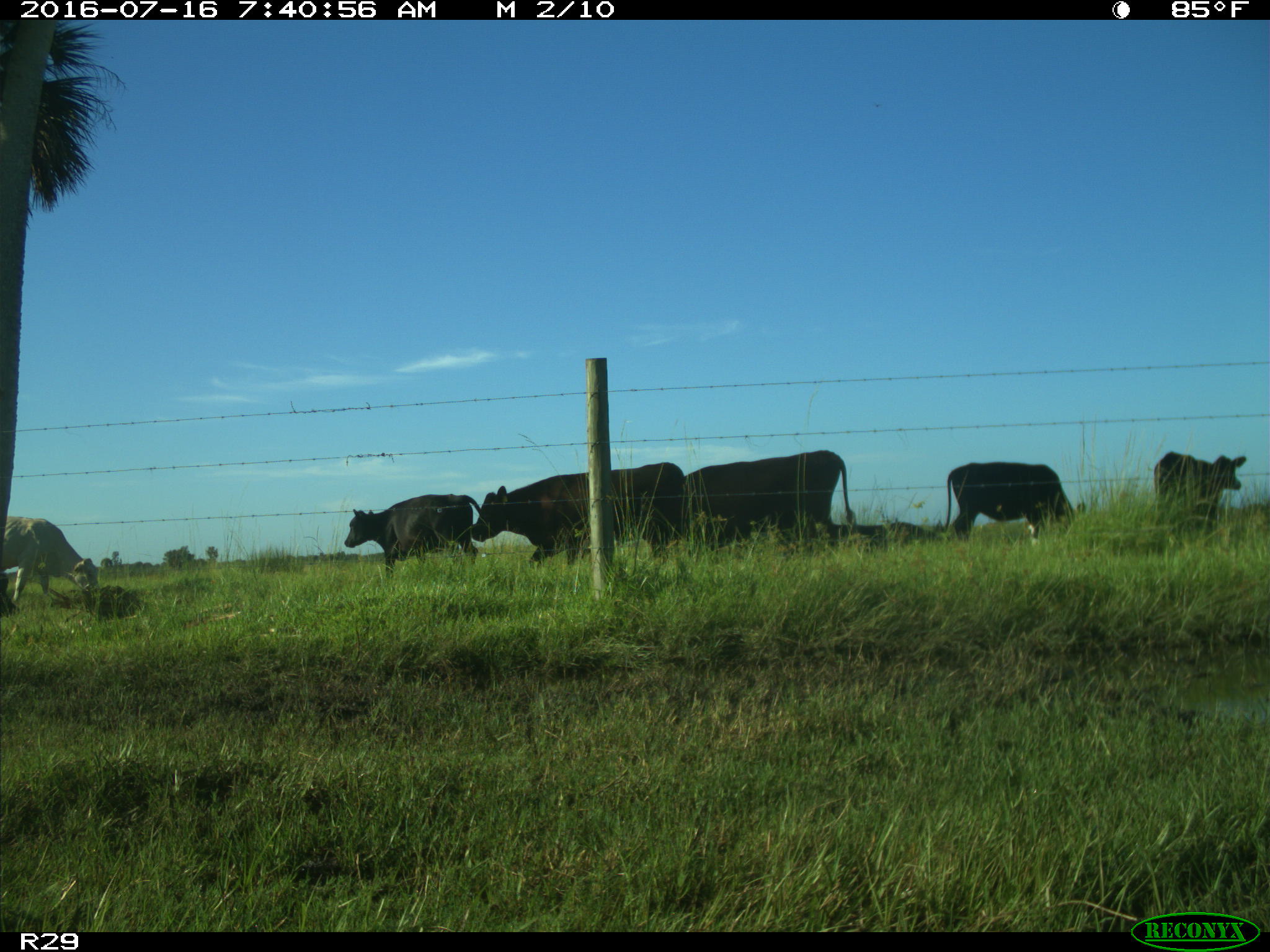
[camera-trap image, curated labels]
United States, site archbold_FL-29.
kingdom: Animalia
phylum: Chordata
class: Mammalia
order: Artiodactyla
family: Bovidae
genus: Bos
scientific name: Bos taurus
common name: domestic cow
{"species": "Bos taurus (domestic cow)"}